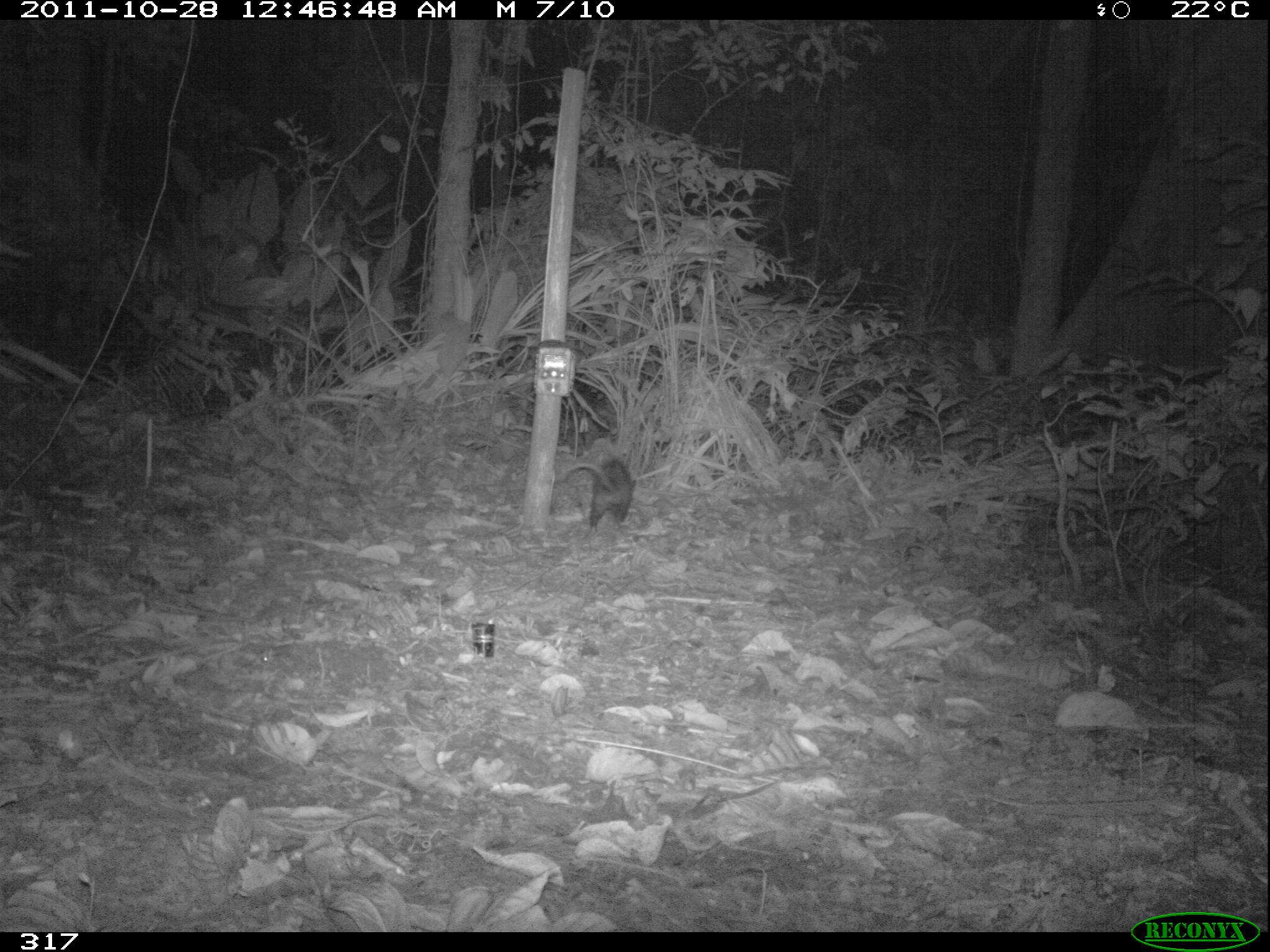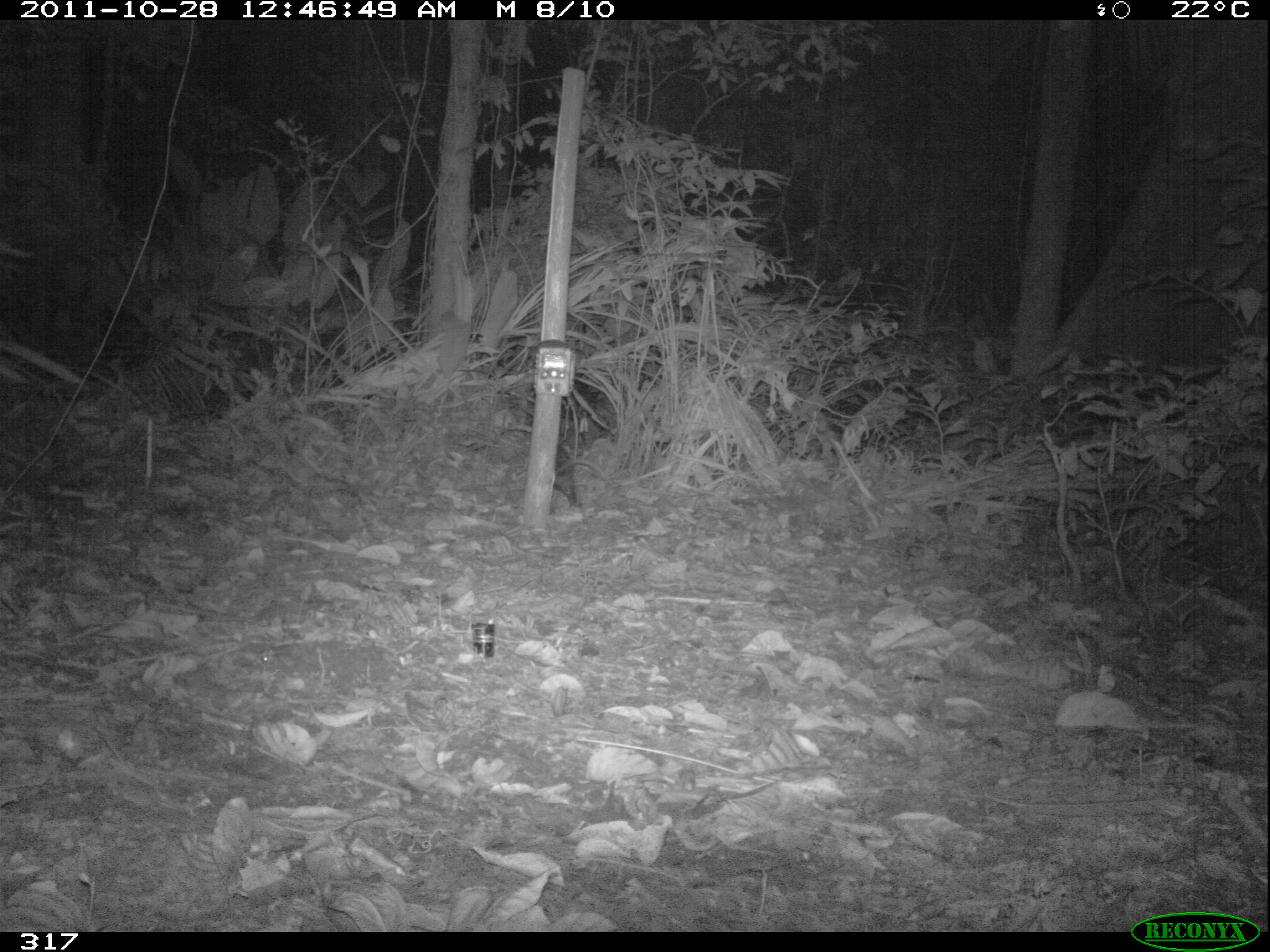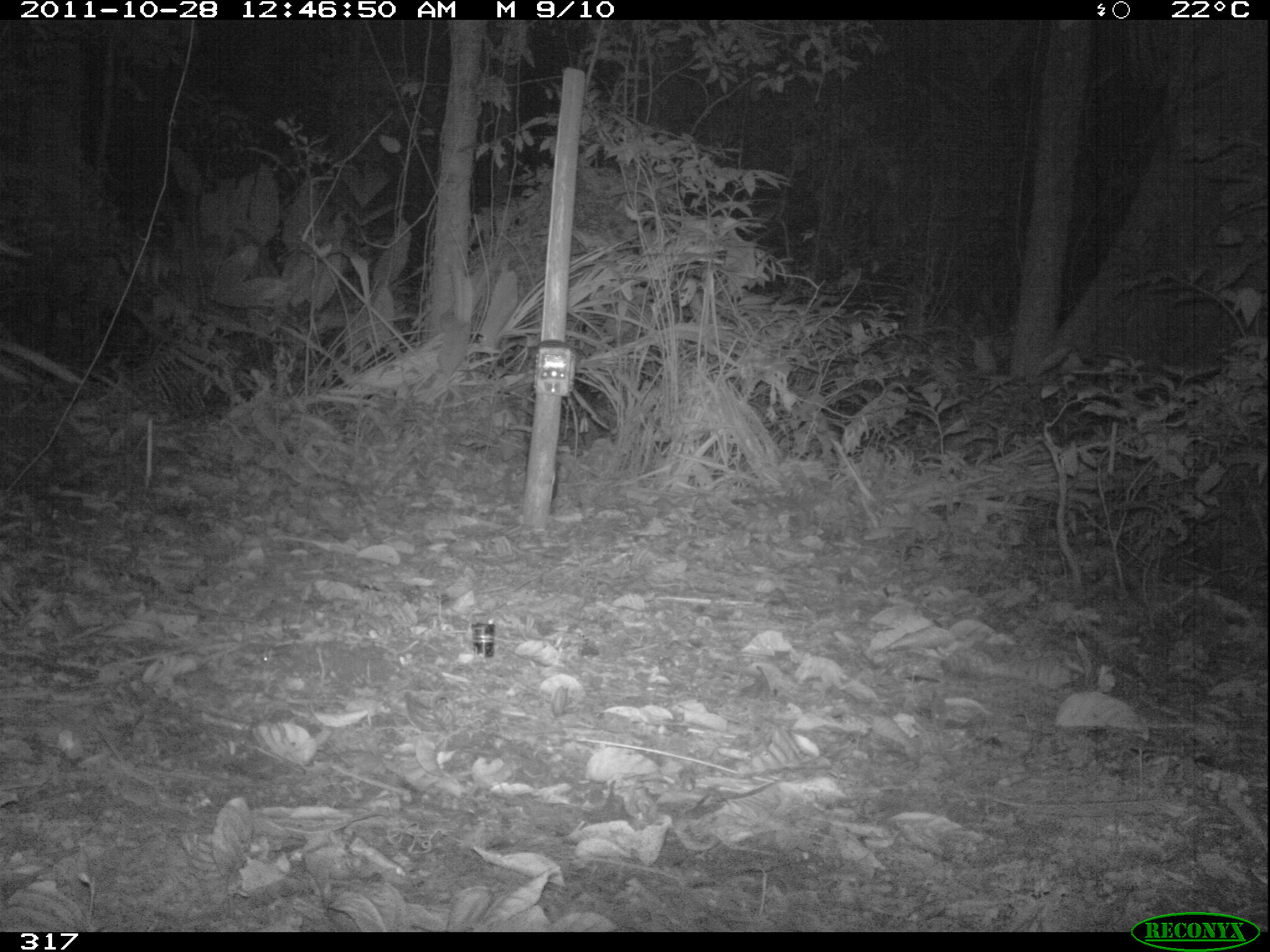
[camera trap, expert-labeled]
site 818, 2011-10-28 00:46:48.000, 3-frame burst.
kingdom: Animalia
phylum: Chordata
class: Mammalia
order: Didelphimorphia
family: Didelphidae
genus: Didelphis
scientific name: Didelphis marsupialis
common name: southern opossum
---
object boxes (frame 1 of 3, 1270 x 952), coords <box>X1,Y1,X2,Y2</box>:
didelphis marsupialis: <box>555,455,636,537</box>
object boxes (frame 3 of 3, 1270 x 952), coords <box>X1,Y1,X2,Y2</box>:
didelphis marsupialis: <box>523,434,560,502</box>